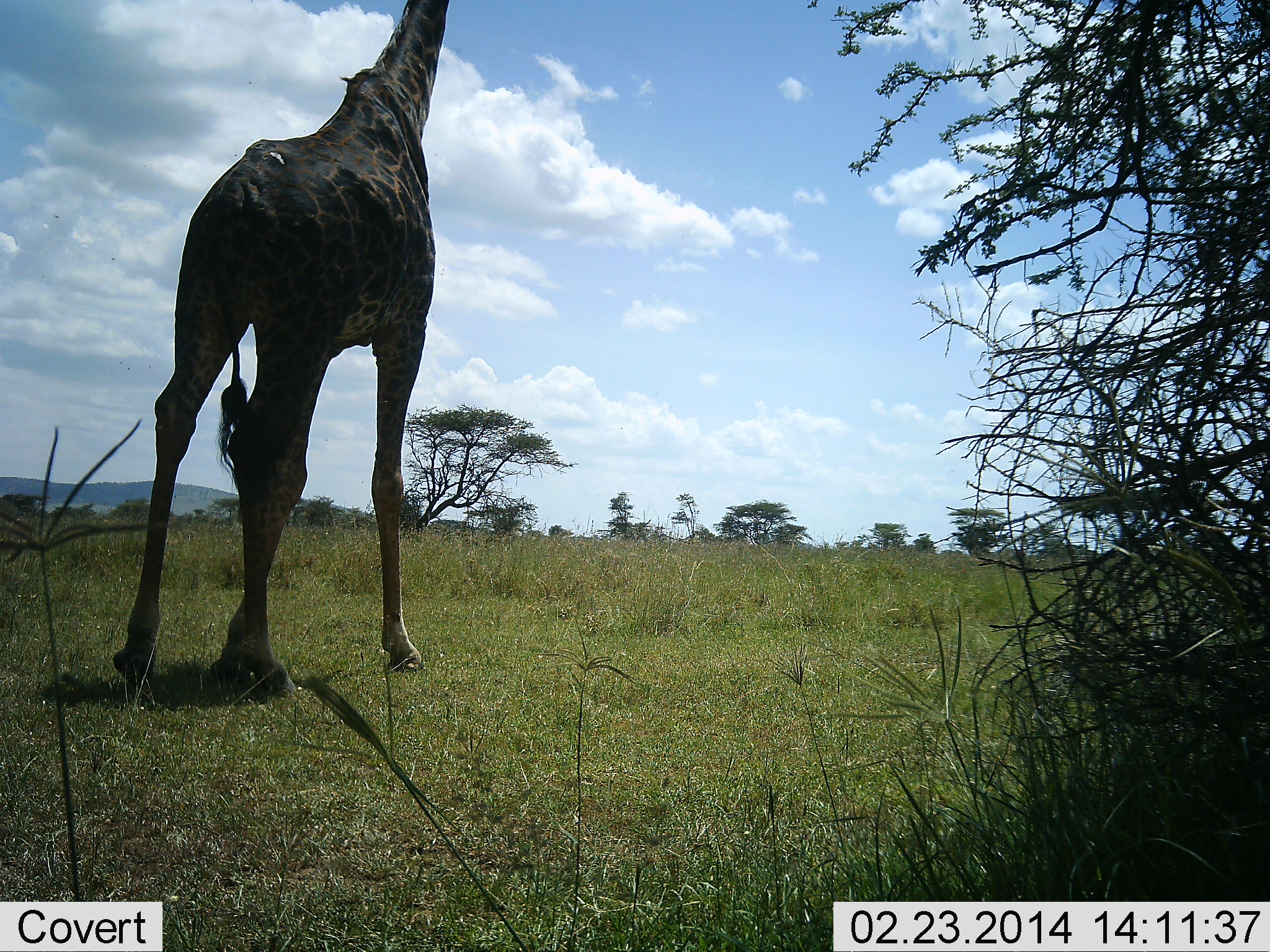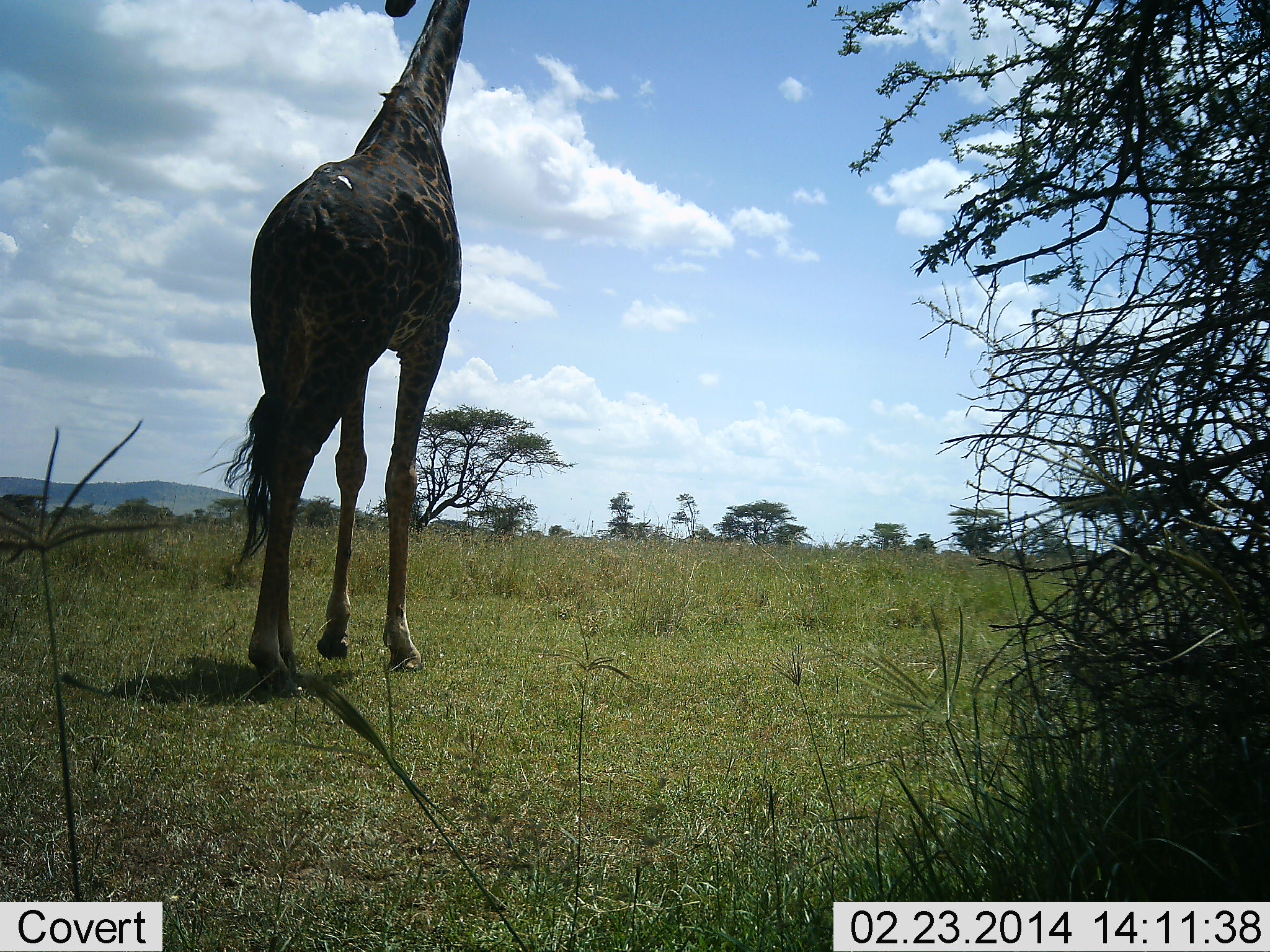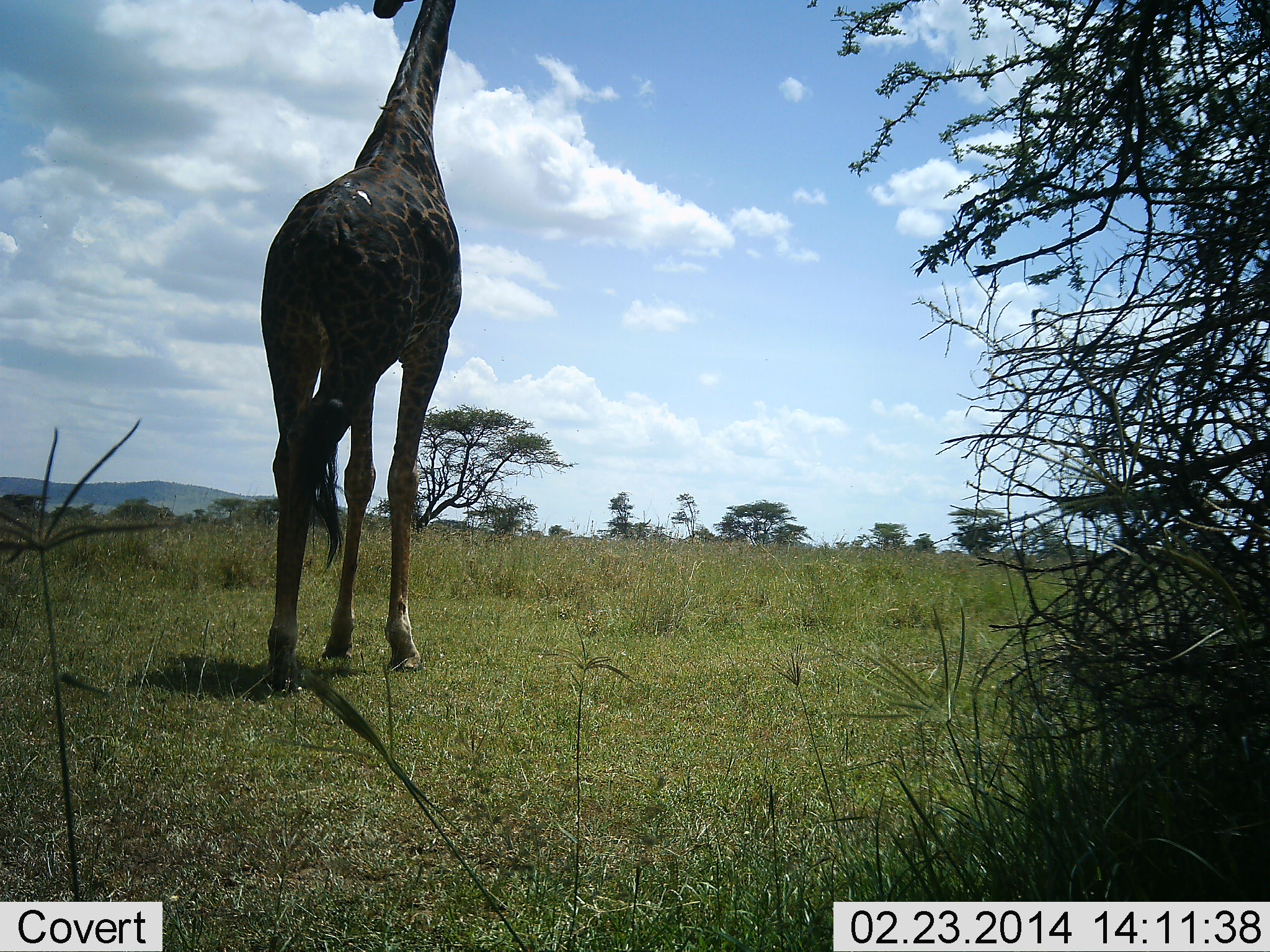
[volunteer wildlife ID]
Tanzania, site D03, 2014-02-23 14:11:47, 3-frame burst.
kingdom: Animalia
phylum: Chordata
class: Mammalia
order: Artiodactyla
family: Giraffidae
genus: Giraffa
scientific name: Giraffa camelopardalis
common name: giraffe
Giraffe (Giraffa camelopardalis), count 1. Behavior (volunteer vote fractions): standing 30%, resting 0%, moving 90%, interacting 0%. Young present (vote fraction): 0%. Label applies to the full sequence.